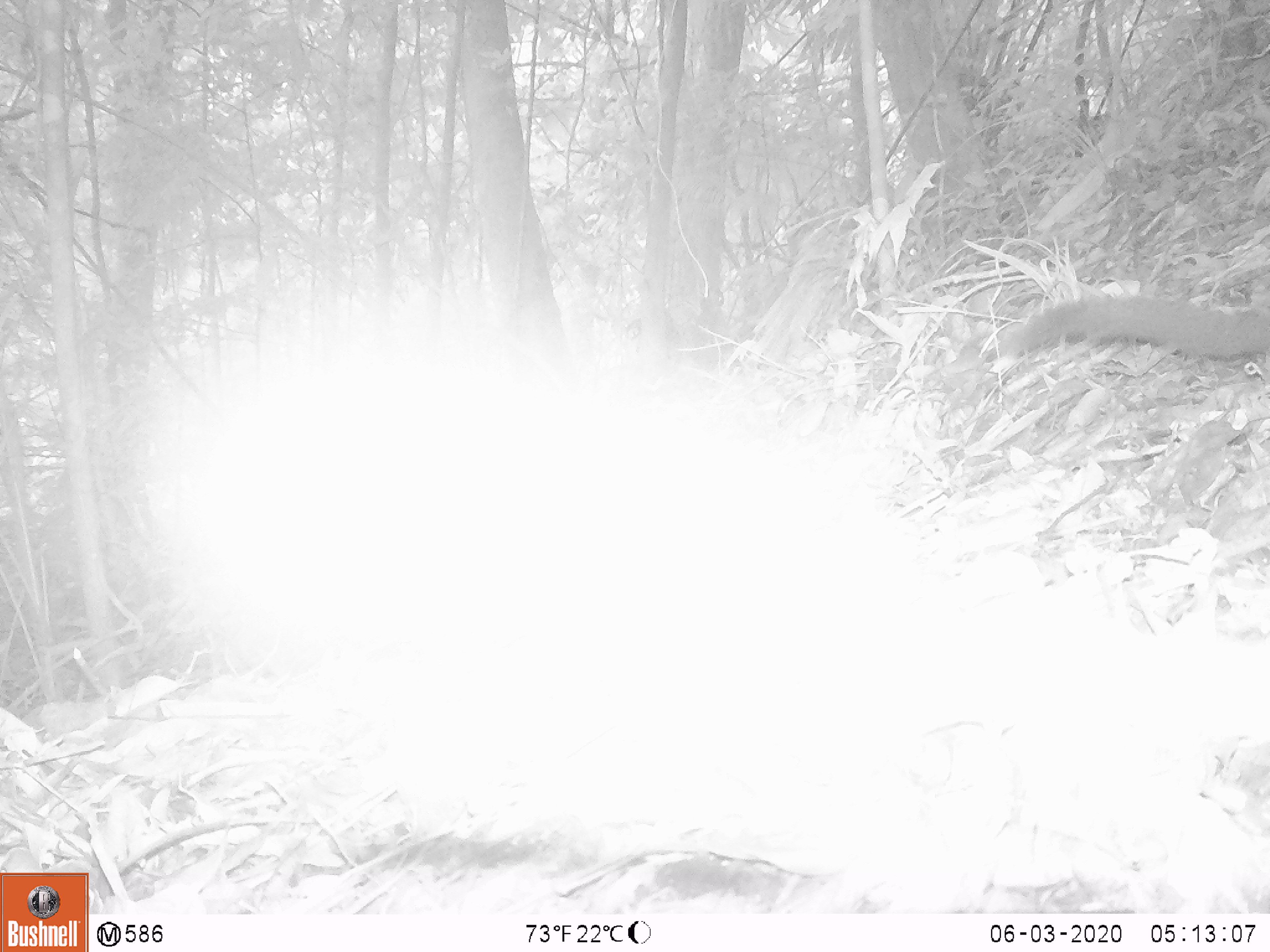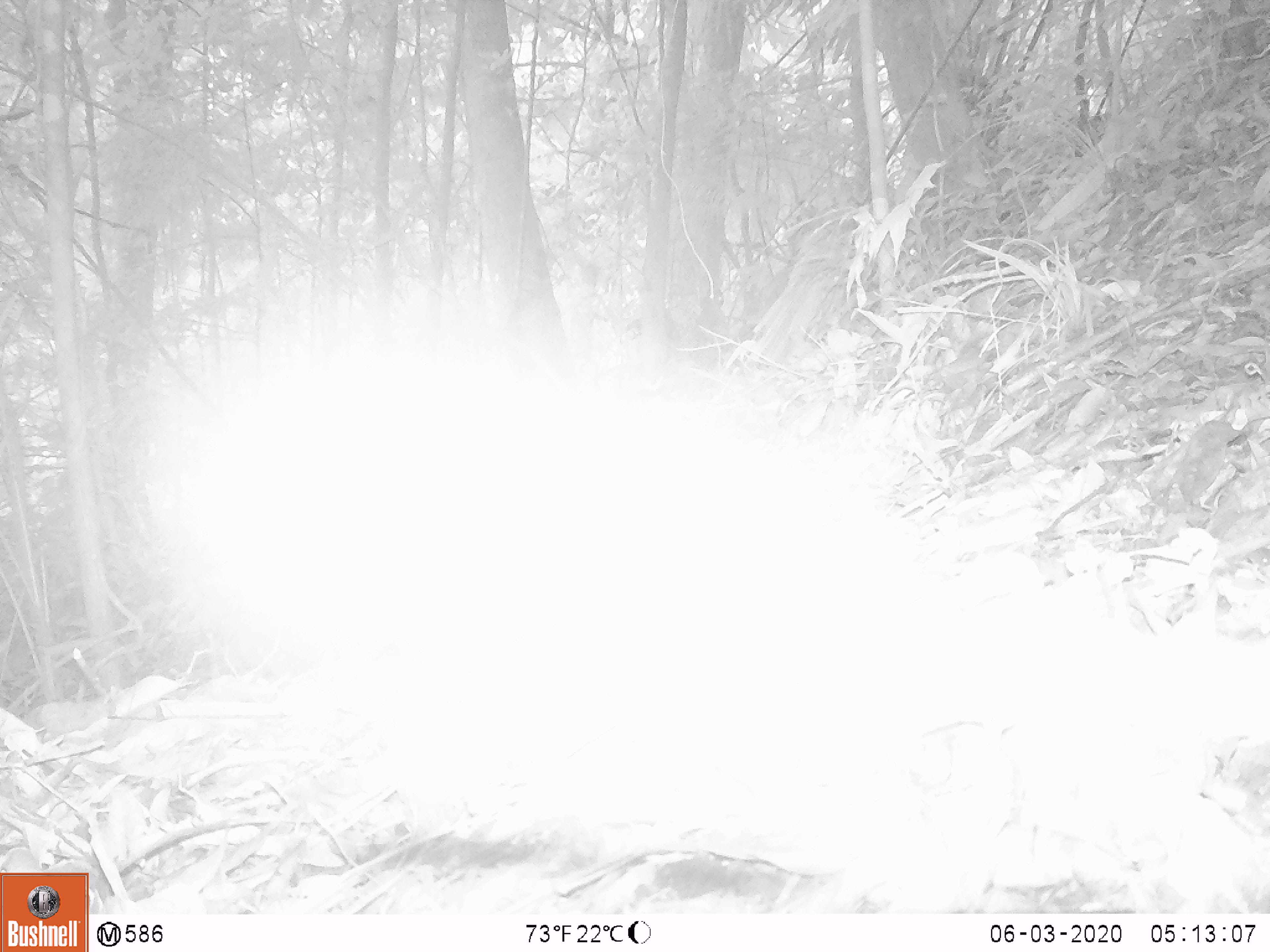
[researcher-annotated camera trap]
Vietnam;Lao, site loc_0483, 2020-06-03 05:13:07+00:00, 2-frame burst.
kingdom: Animalia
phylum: Chordata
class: Mammalia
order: Carnivora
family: Mustelidae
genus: Martes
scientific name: Martes flavigula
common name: yellow-throated marten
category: yellow throated marten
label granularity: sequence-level